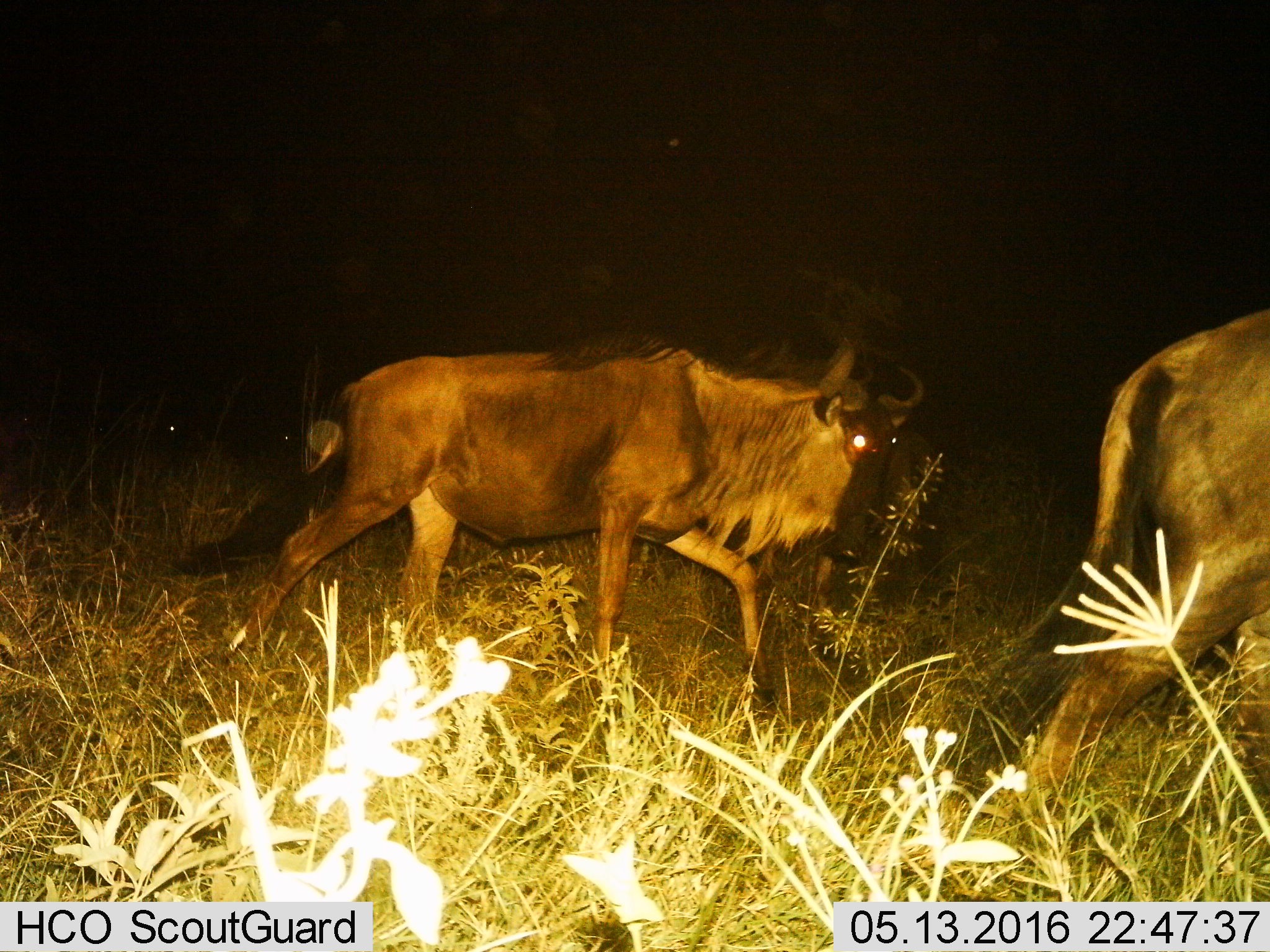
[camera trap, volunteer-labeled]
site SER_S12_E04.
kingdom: Animalia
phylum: Chordata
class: Mammalia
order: Artiodactyla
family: Bovidae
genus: Connochaetes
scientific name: Connochaetes taurinus taurinus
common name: blue wildebeest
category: wildebeestblue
Wildebeestblue (blue wildebeest) (Connochaetes taurinus taurinus), count 2. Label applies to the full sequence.